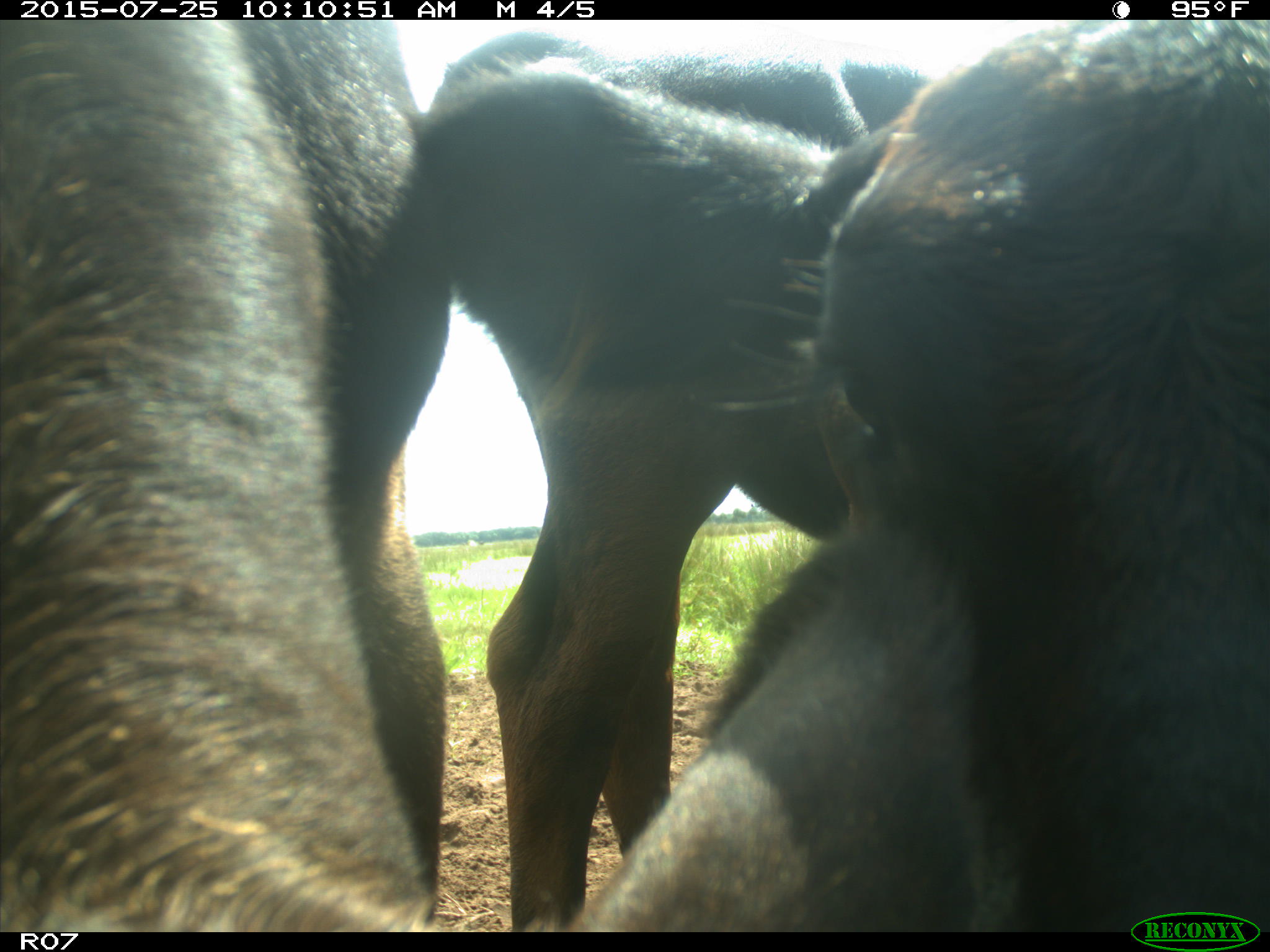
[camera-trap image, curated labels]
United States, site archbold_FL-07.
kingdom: Animalia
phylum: Chordata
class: Mammalia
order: Artiodactyla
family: Bovidae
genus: Bos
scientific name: Bos taurus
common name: domestic cow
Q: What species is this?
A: Bos taurus (domestic cow).